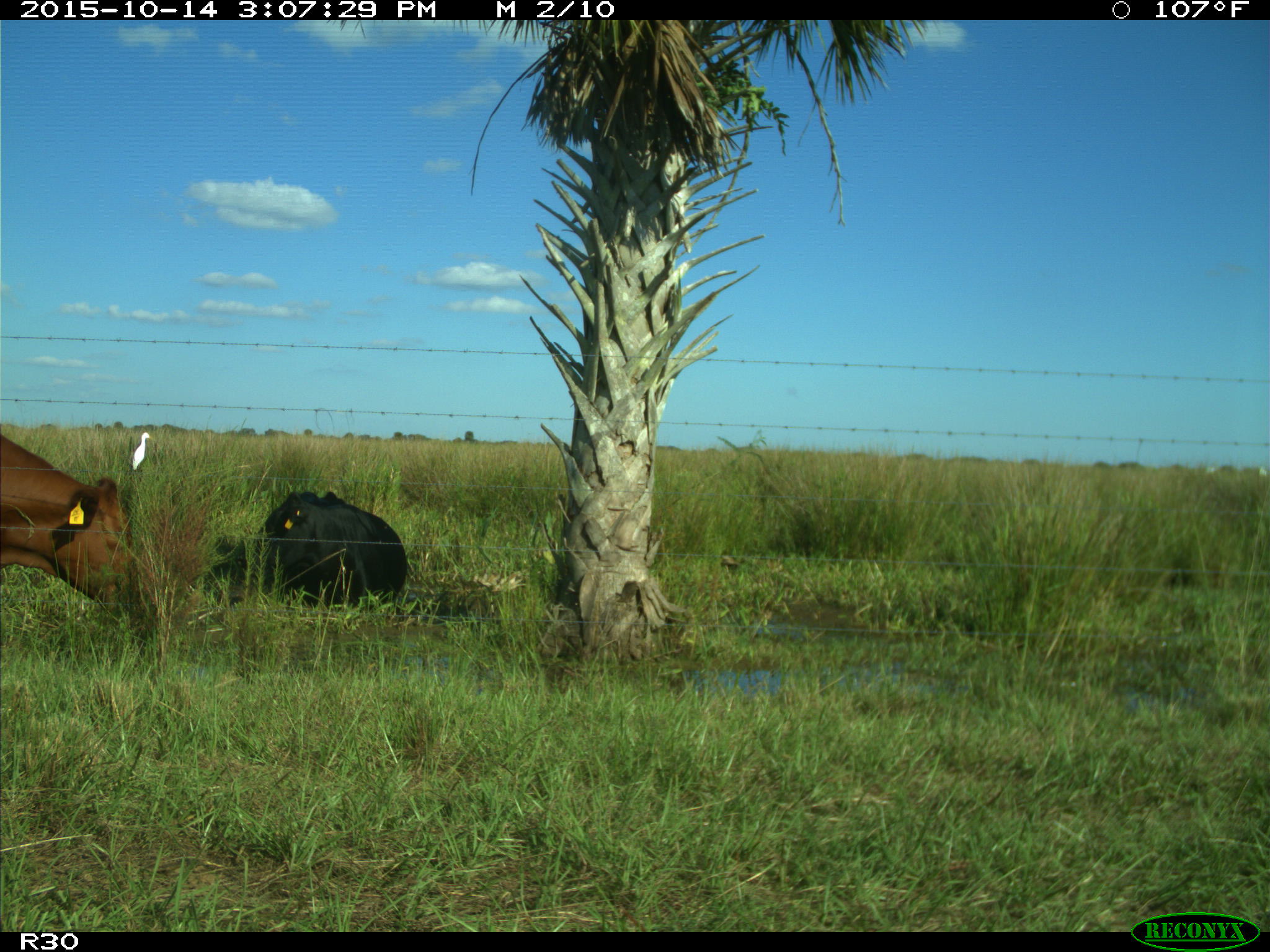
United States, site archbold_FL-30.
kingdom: Animalia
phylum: Chordata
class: Mammalia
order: Artiodactyla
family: Bovidae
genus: Bos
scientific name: Bos taurus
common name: domestic cow